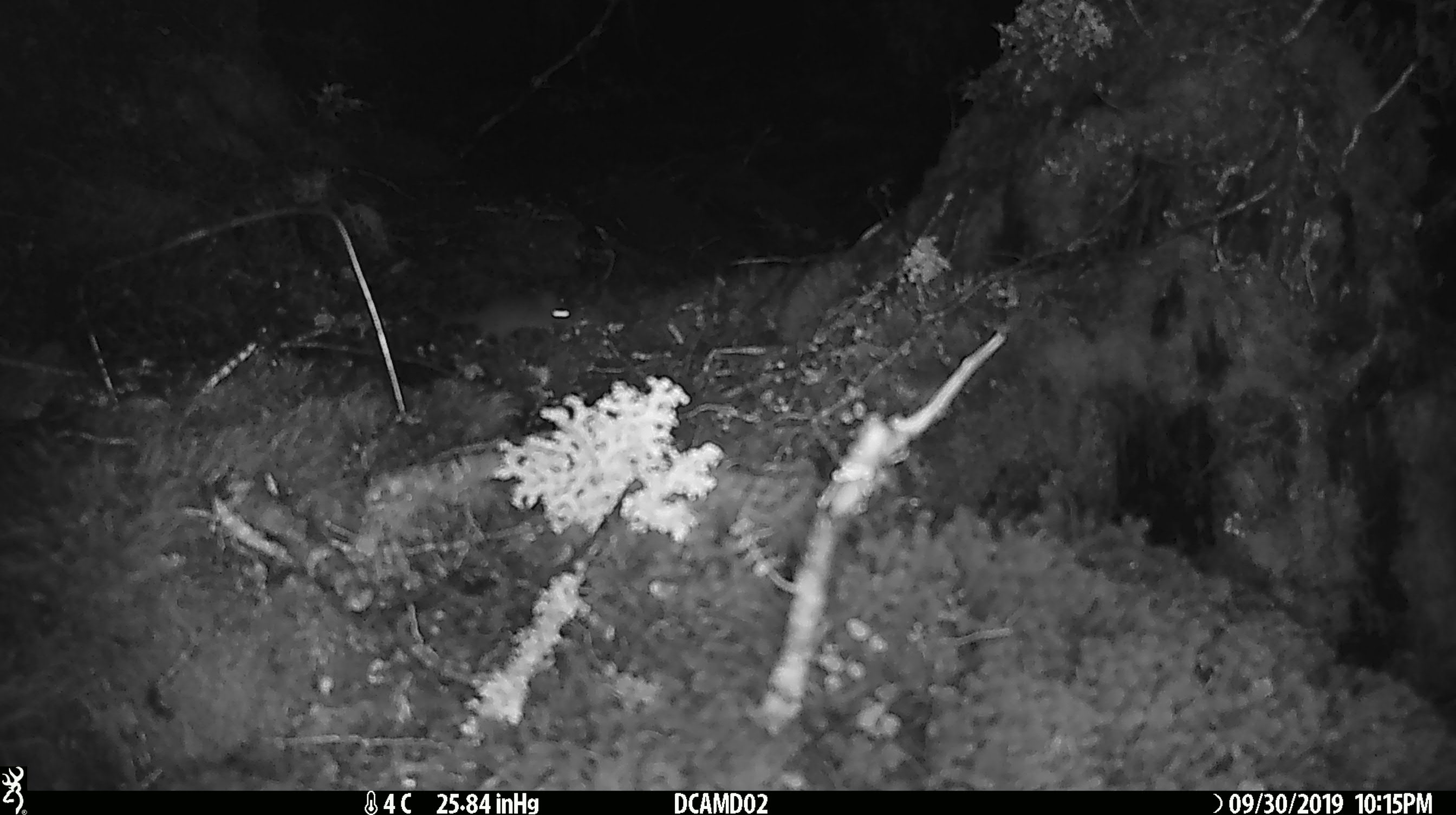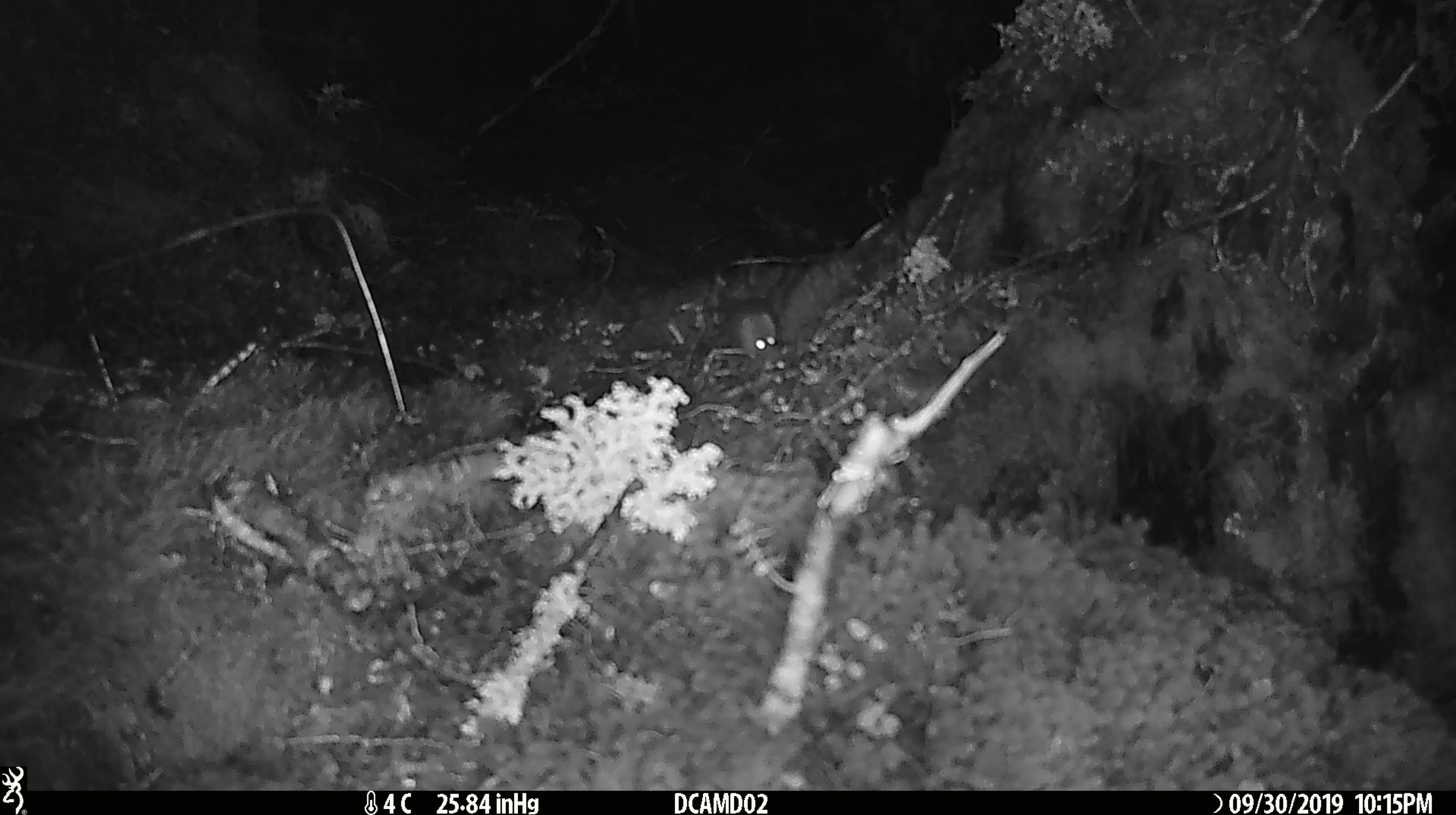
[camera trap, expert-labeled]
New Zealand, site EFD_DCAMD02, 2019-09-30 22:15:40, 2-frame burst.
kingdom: Animalia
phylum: Chordata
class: Mammalia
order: Rodentia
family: Muridae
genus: Mus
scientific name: Mus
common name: mouse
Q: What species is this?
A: Mouse (Mus).